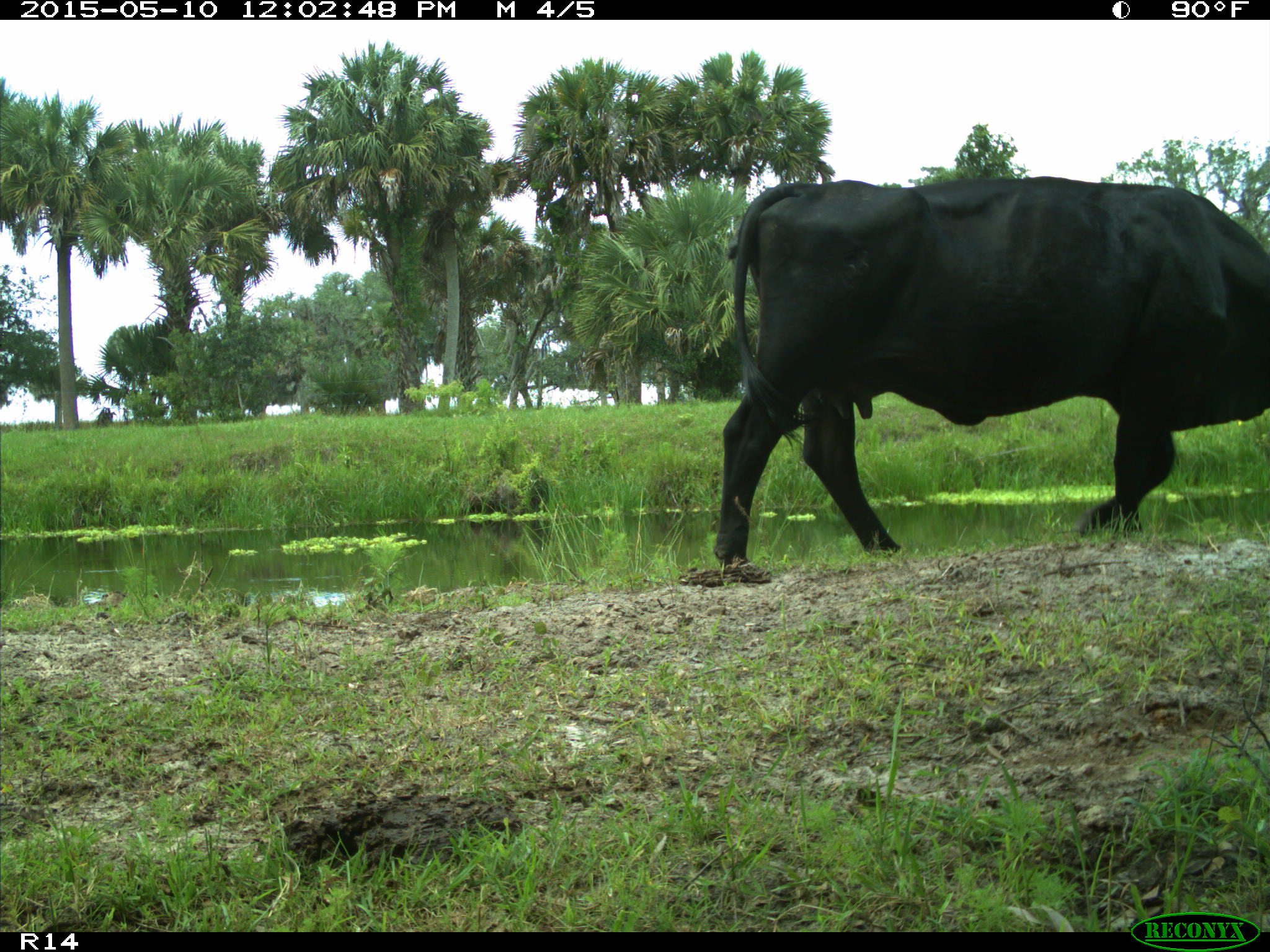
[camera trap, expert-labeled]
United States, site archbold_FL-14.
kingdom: Animalia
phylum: Chordata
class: Mammalia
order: Artiodactyla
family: Bovidae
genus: Bos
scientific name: Bos taurus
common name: domestic cow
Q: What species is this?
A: Bos taurus (domestic cow).